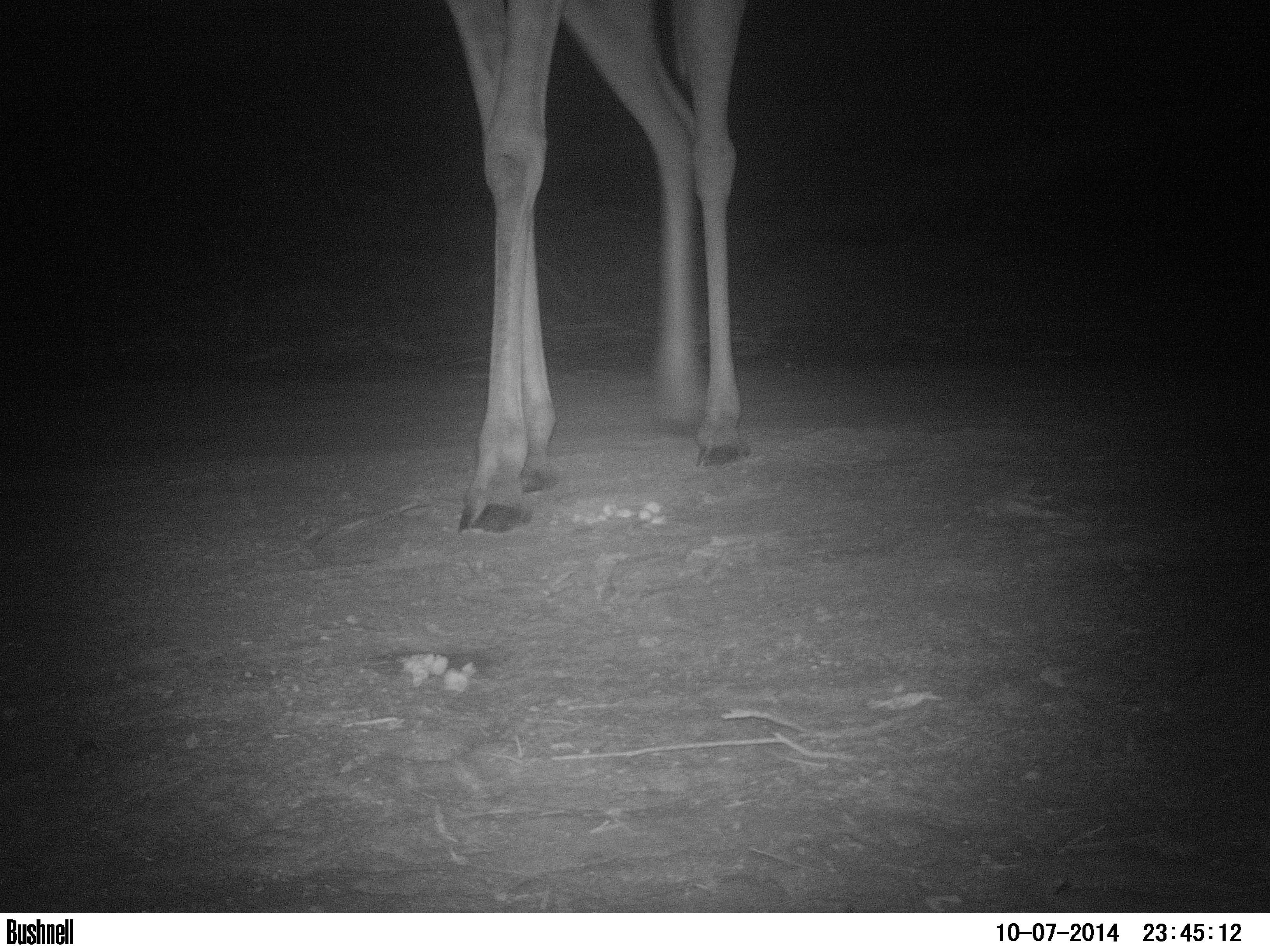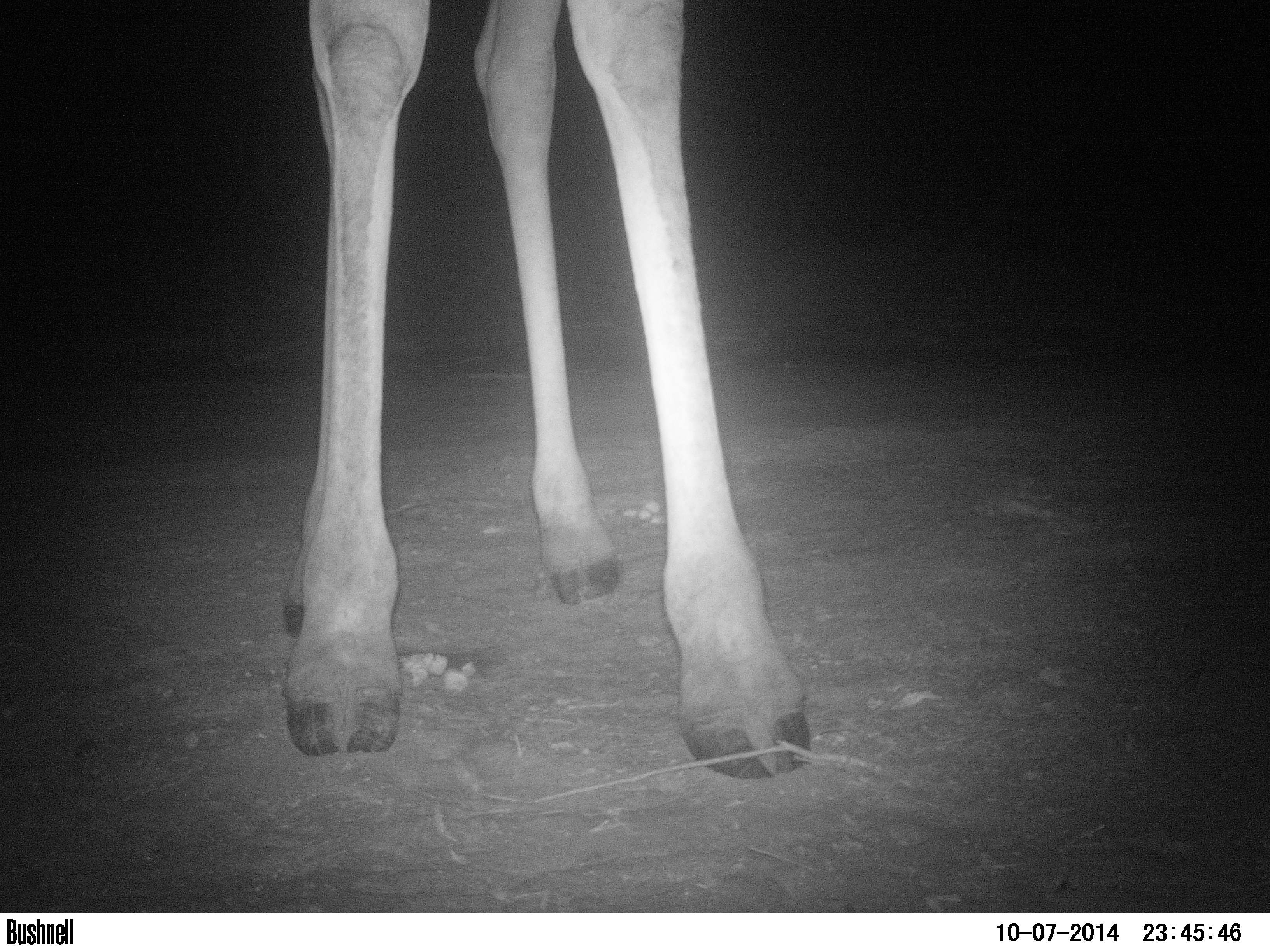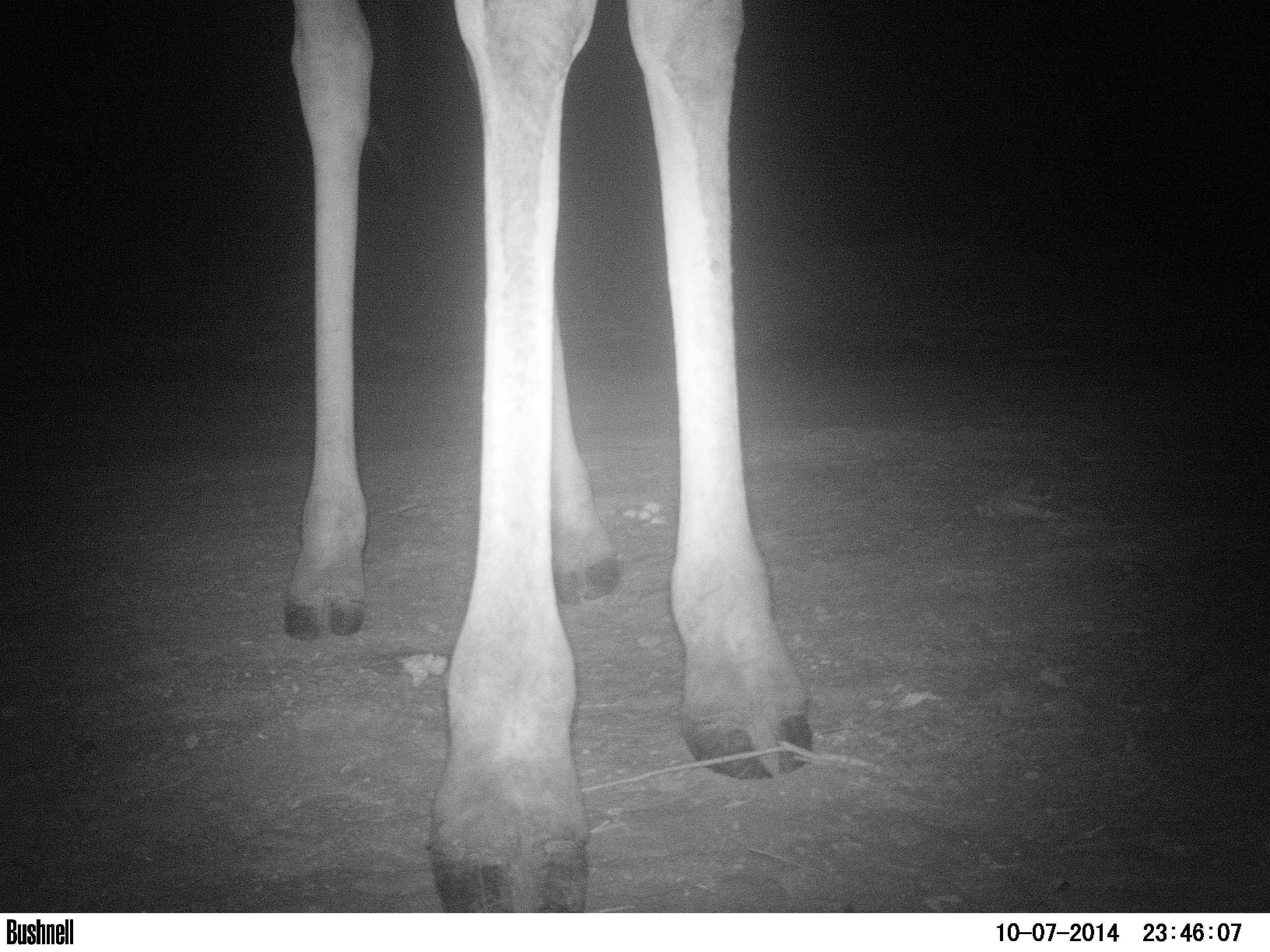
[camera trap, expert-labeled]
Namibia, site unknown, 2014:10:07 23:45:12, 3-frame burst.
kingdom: Animalia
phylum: Chordata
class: Mammalia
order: Artiodactyla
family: Giraffidae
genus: Giraffa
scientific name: Giraffa camelopardalis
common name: giraffe